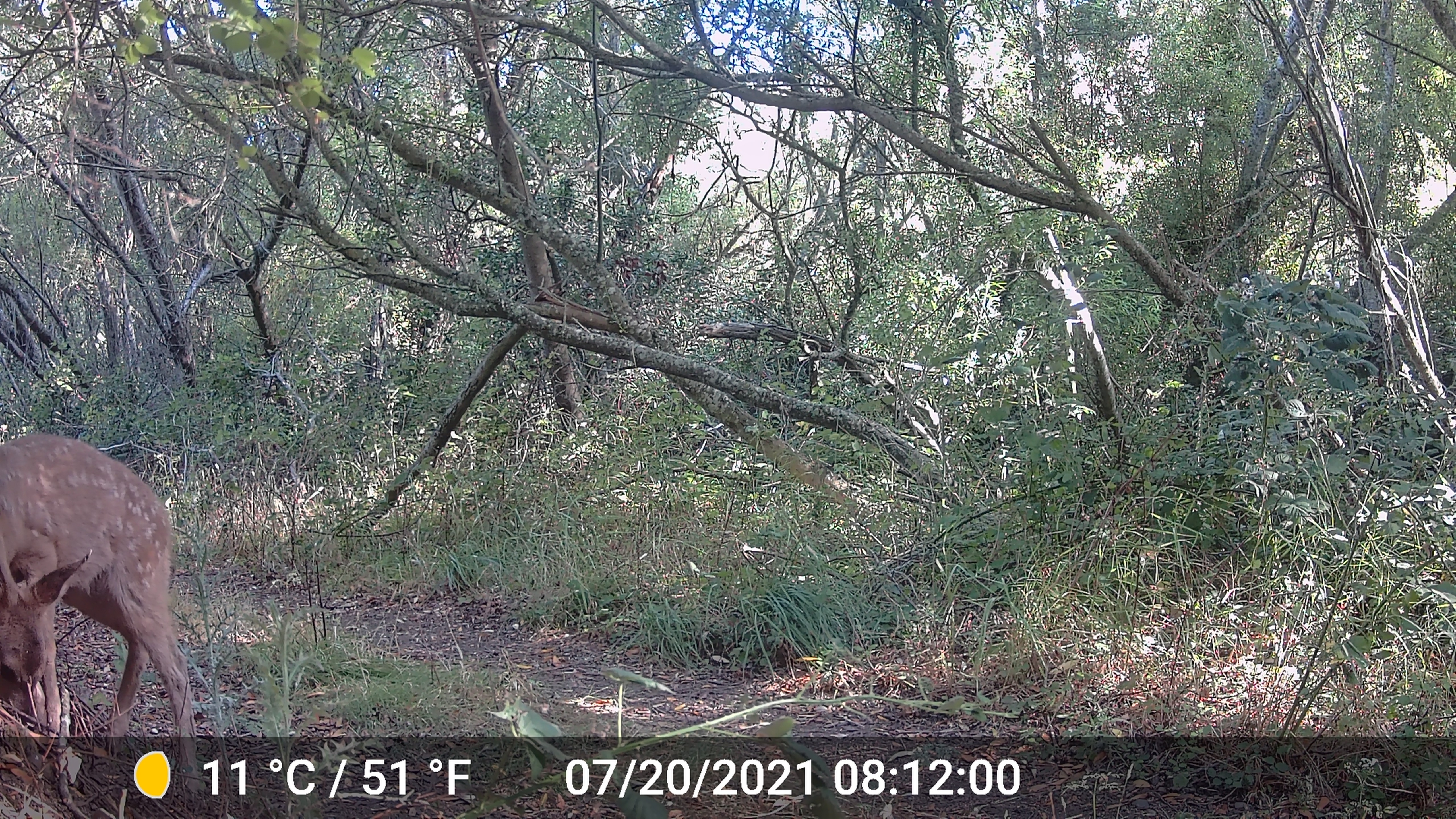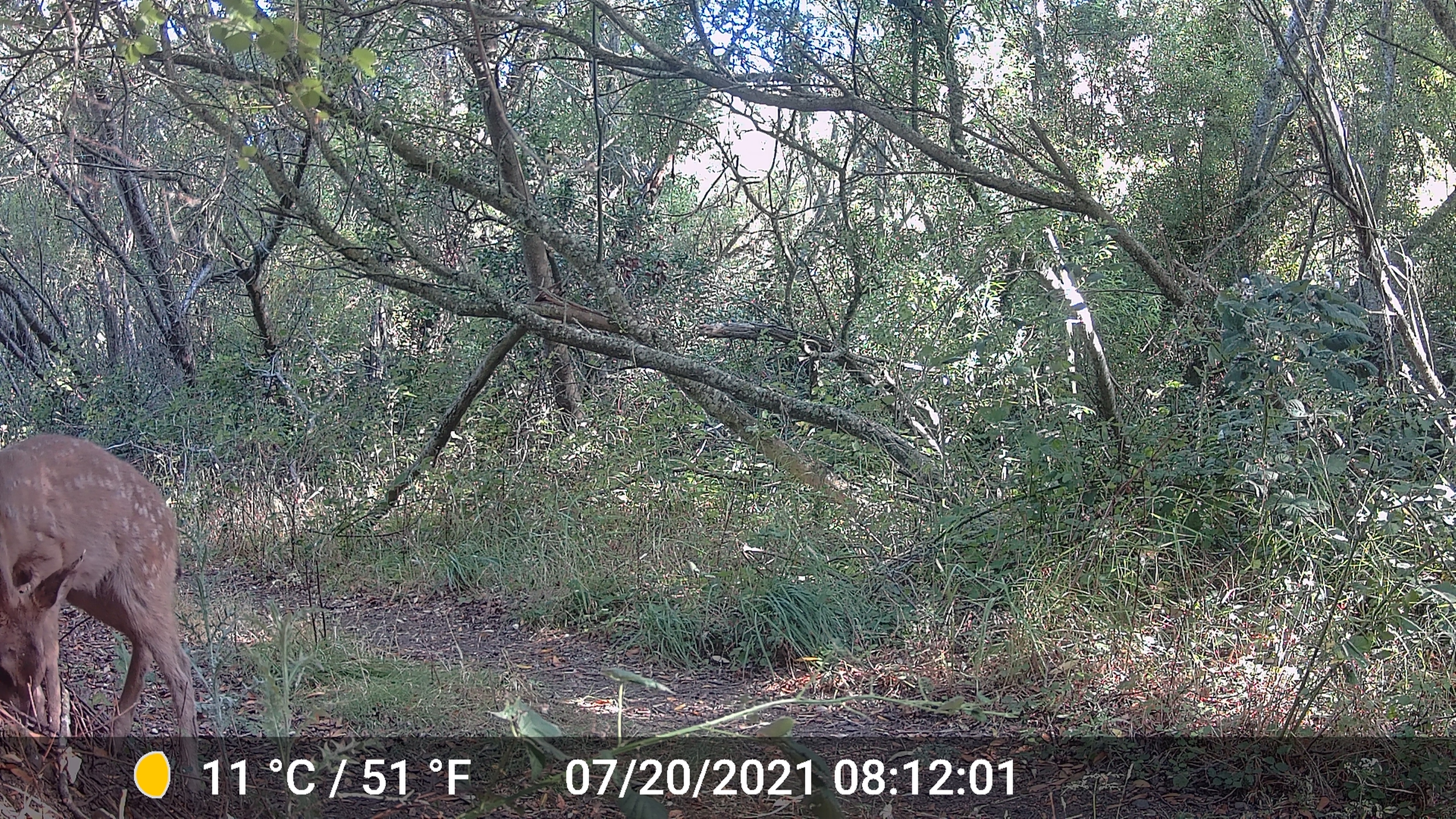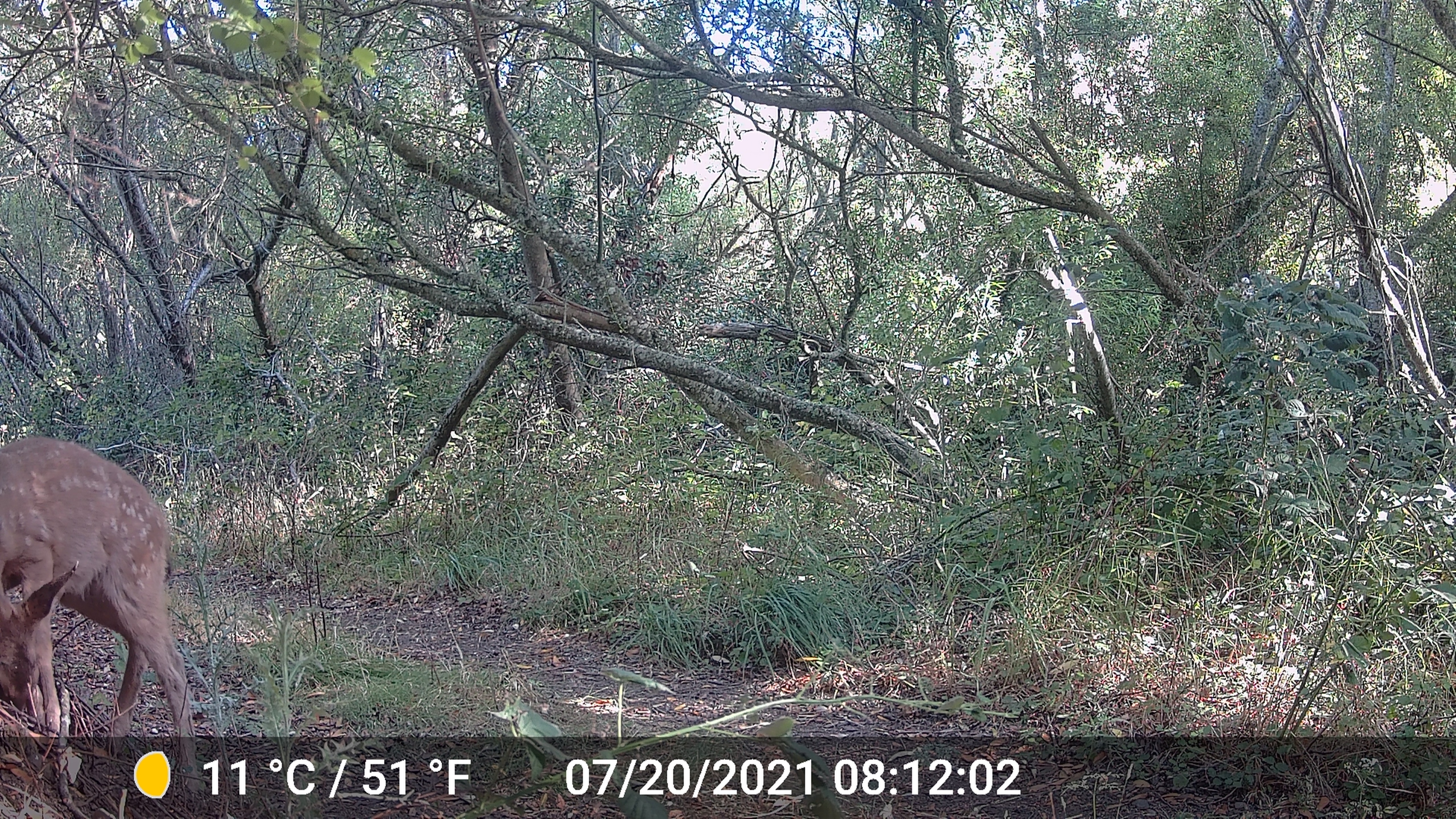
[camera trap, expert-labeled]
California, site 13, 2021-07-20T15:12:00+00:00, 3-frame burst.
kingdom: Animalia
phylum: Chordata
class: Mammalia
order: Artiodactyla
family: Cervidae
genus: Odocoileus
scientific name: Odocoileus hemionus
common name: mule deer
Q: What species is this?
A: Mule deer (Odocoileus hemionus).